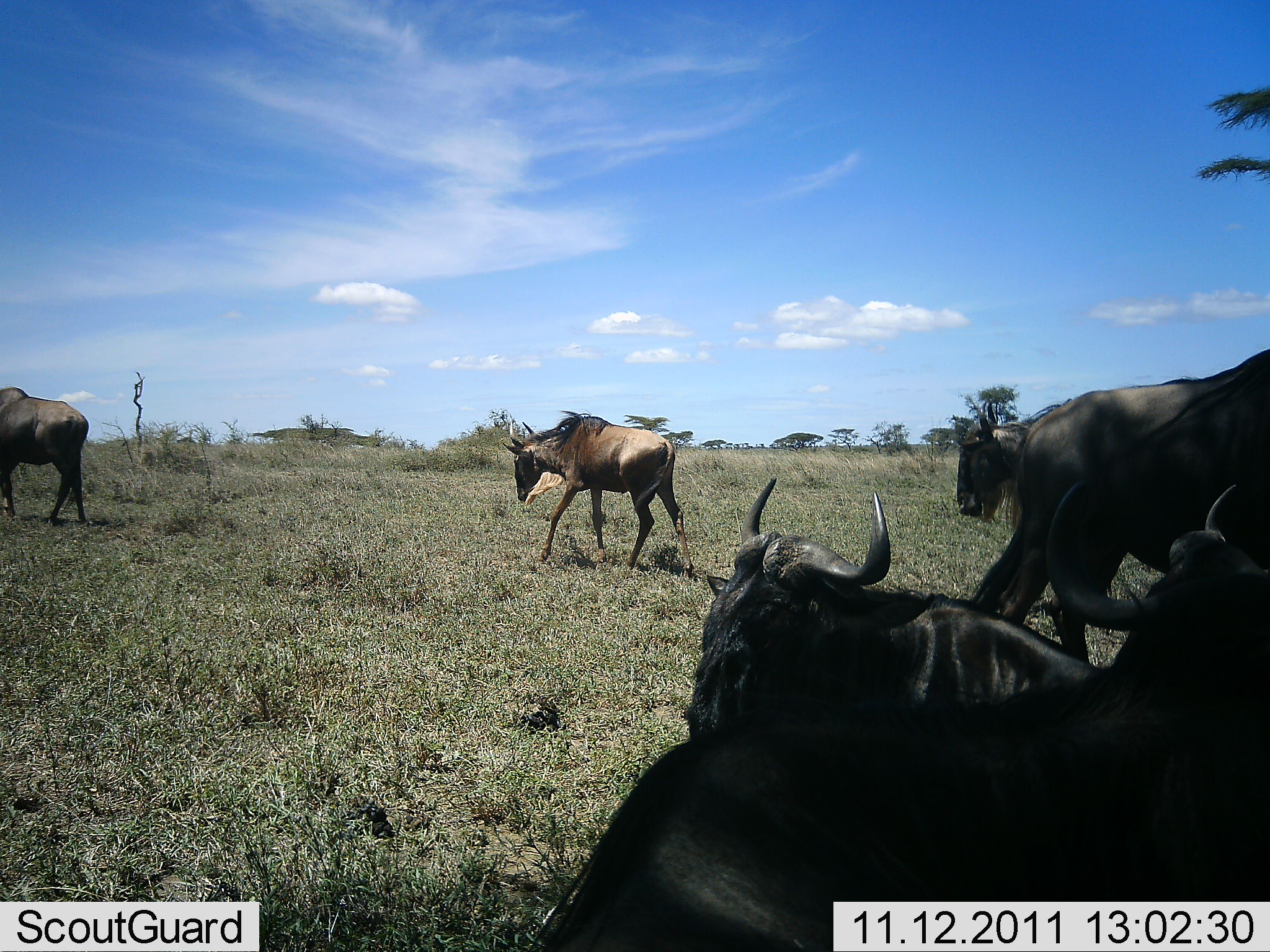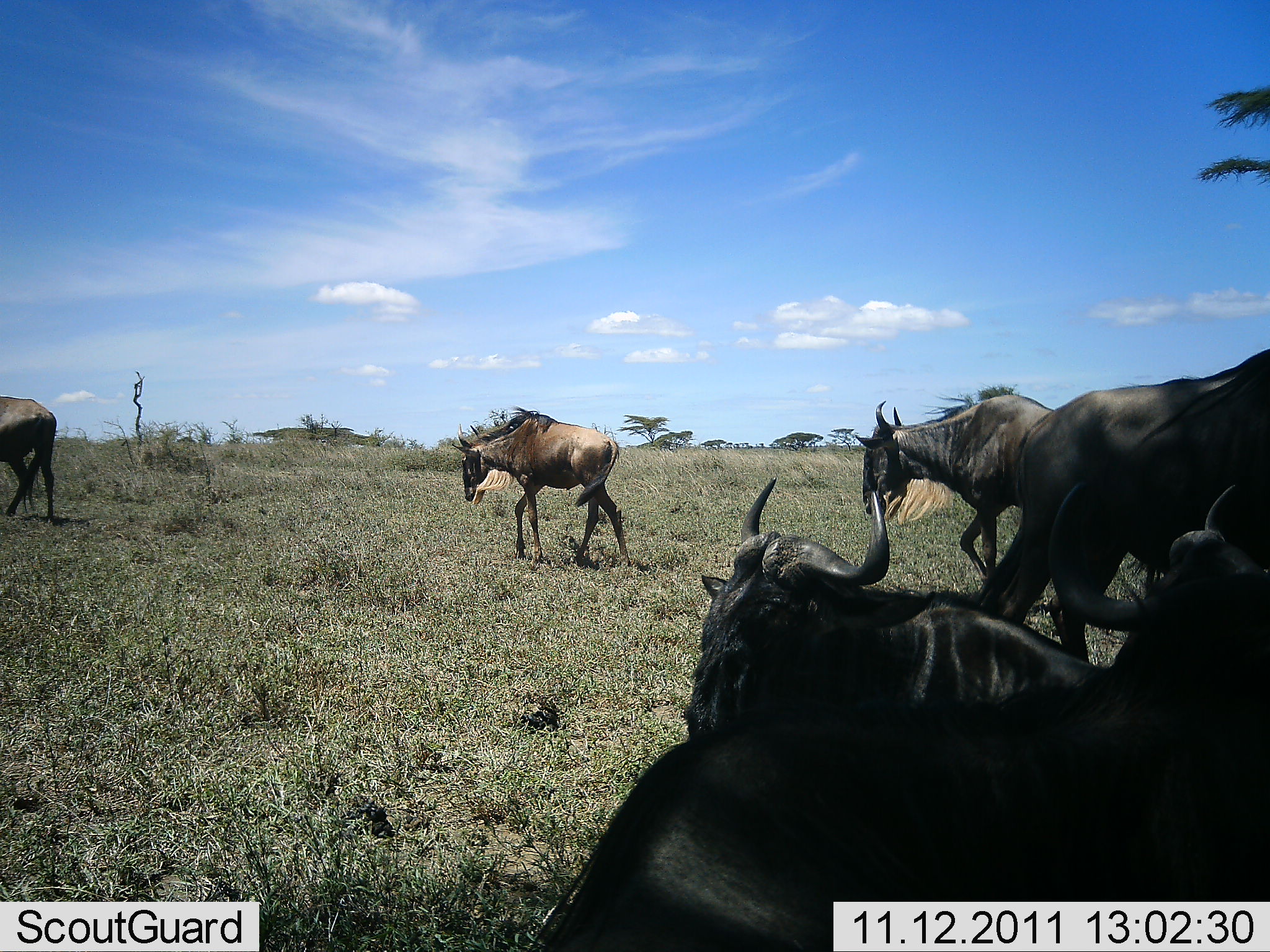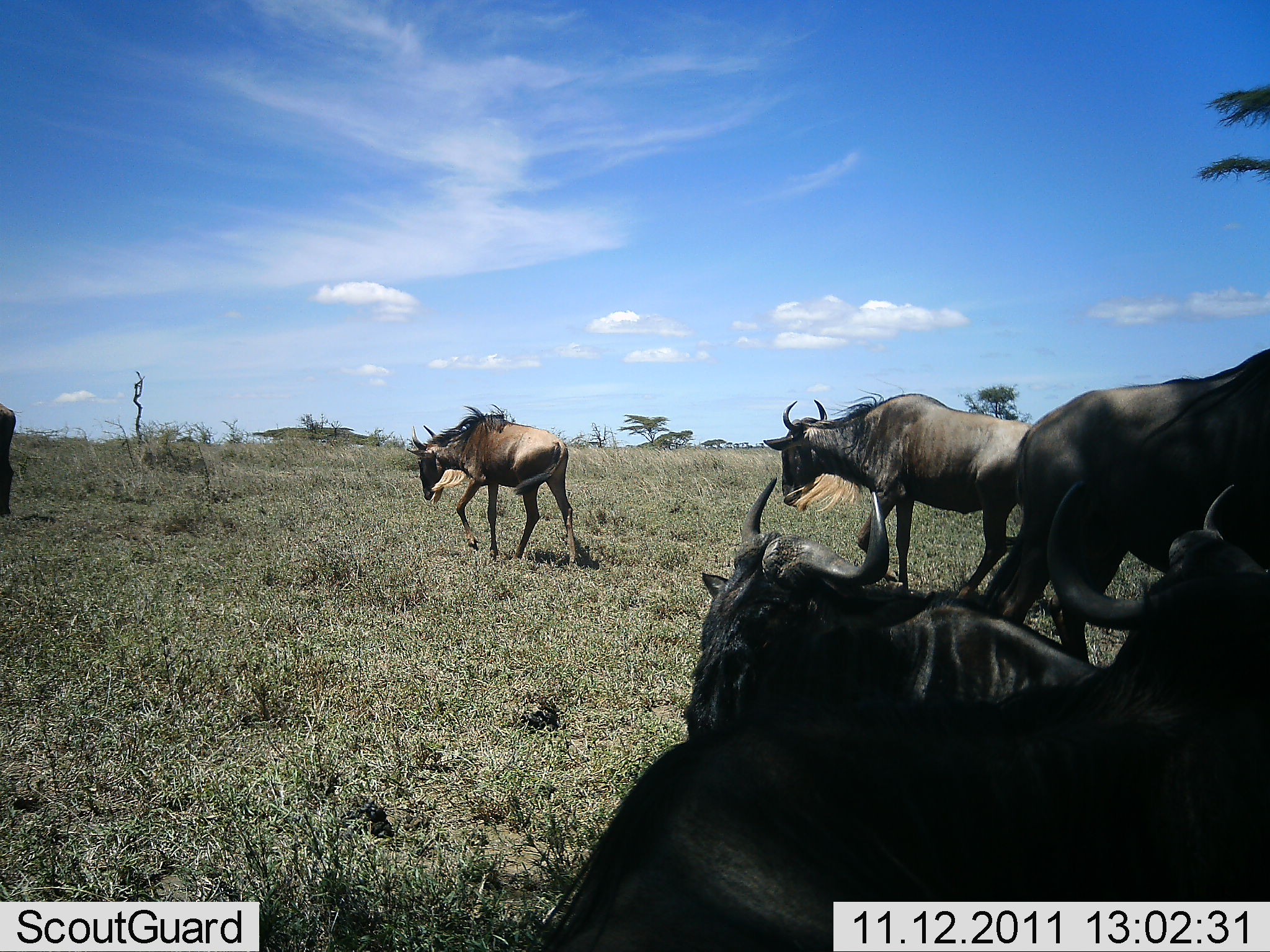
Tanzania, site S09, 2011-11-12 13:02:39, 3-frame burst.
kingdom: Animalia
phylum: Chordata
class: Mammalia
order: Artiodactyla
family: Bovidae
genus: Connochaetes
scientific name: Connochaetes taurinus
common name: blue wildebeest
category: wildebeest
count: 6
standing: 29%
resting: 59%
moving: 88%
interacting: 0%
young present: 0%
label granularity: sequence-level